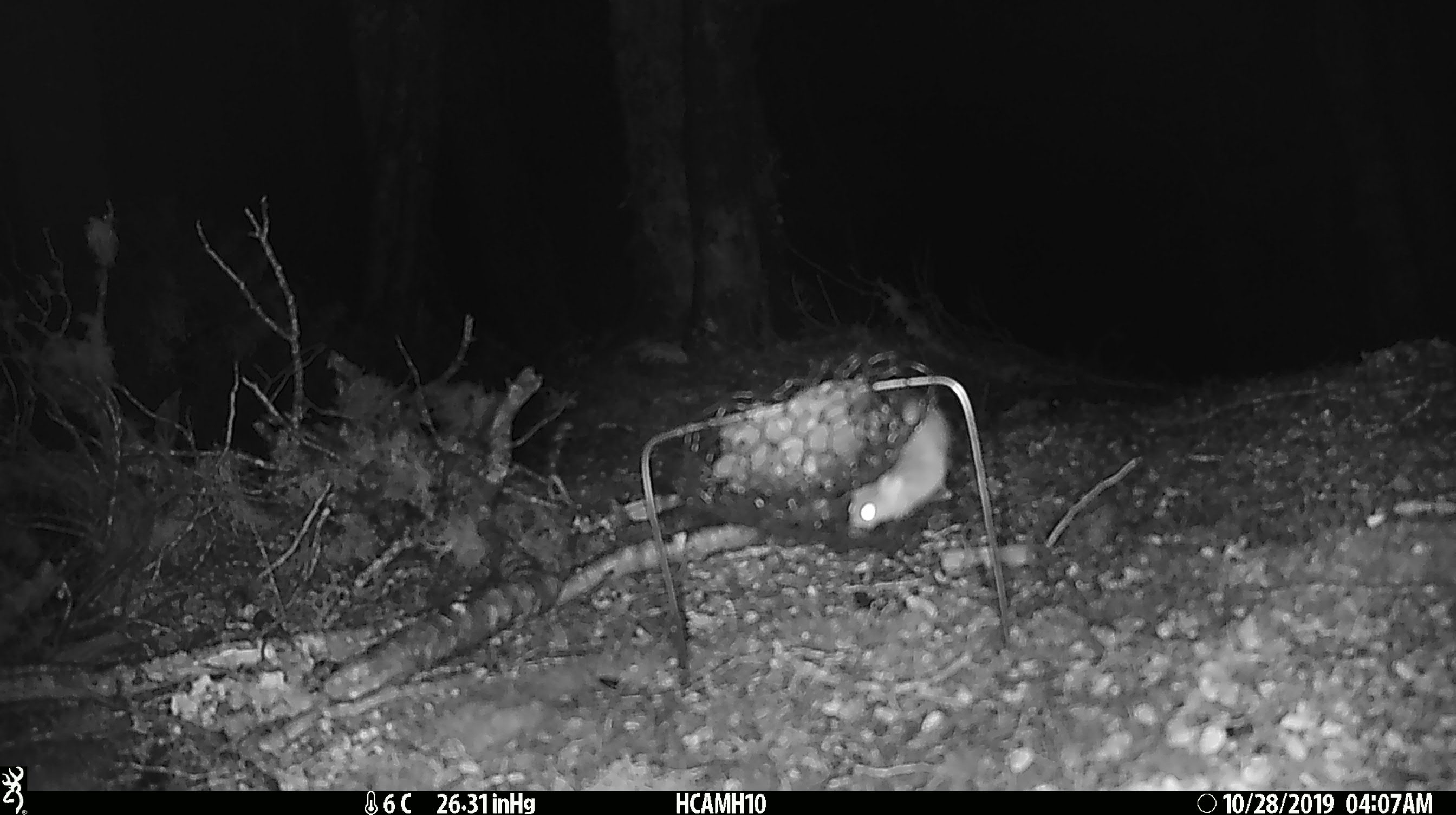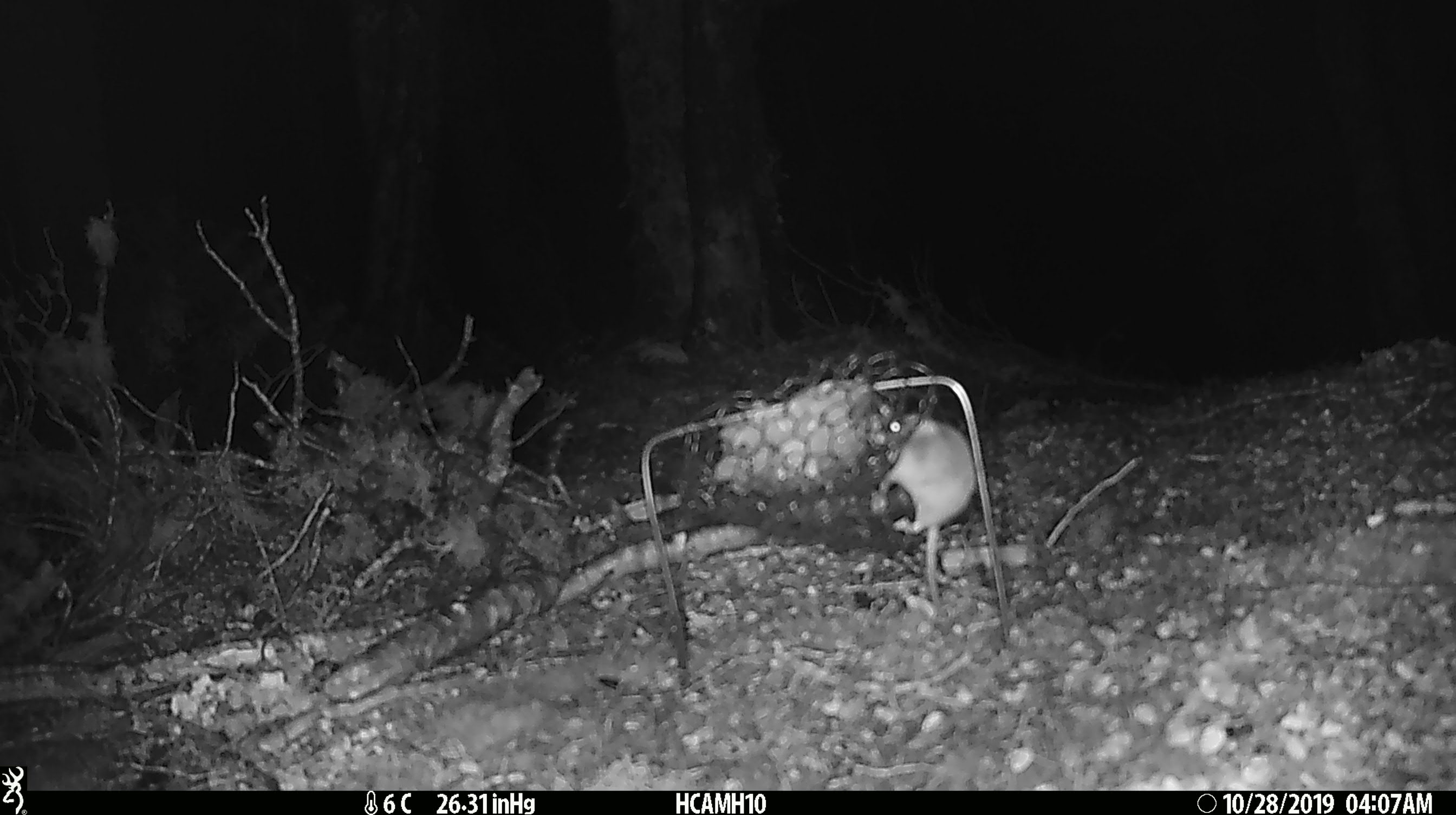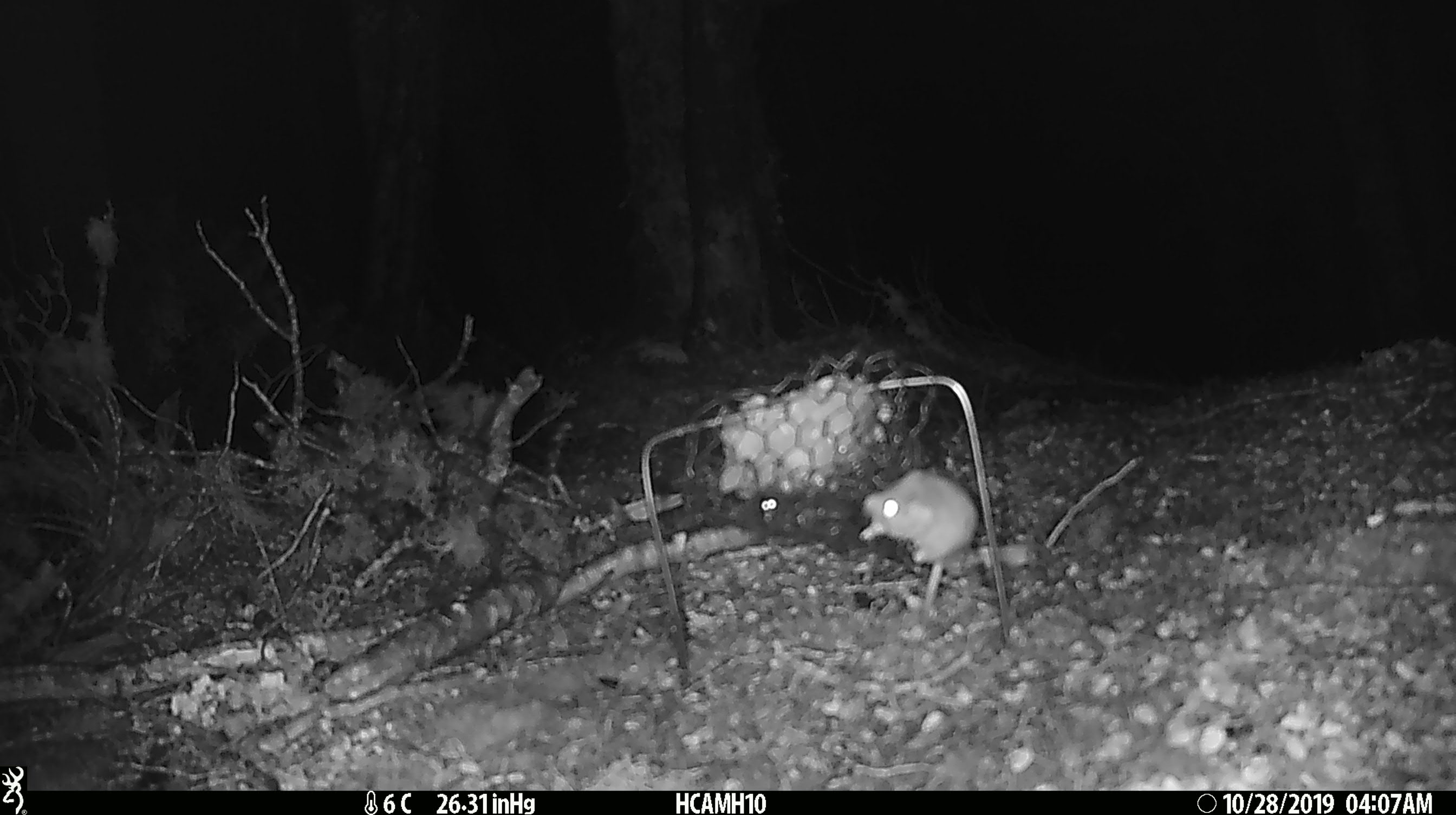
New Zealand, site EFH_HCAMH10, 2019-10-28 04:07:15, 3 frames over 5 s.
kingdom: Animalia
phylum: Chordata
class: Mammalia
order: Rodentia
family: Muridae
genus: Mus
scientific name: Mus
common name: mouse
Mouse (Mus).